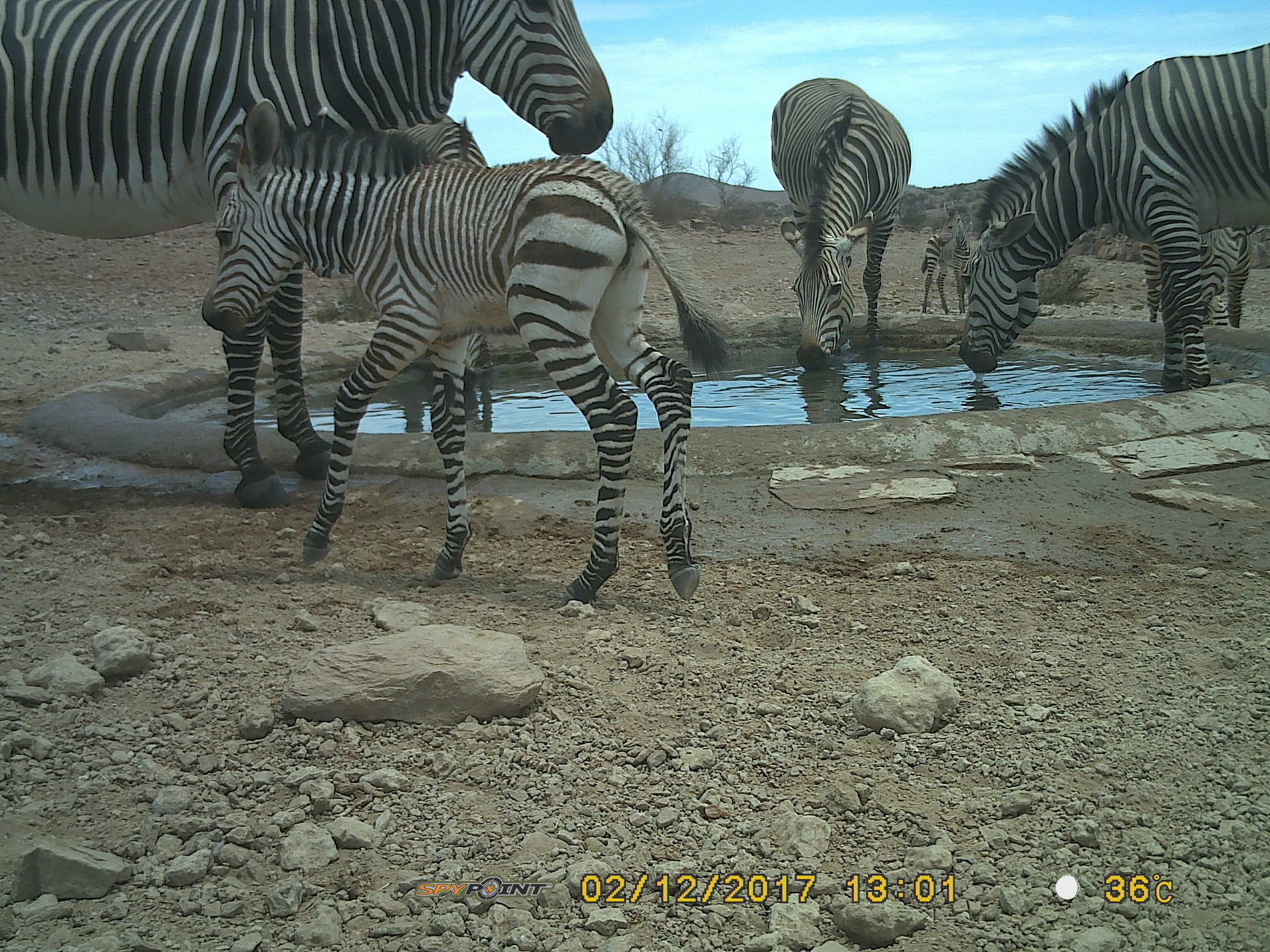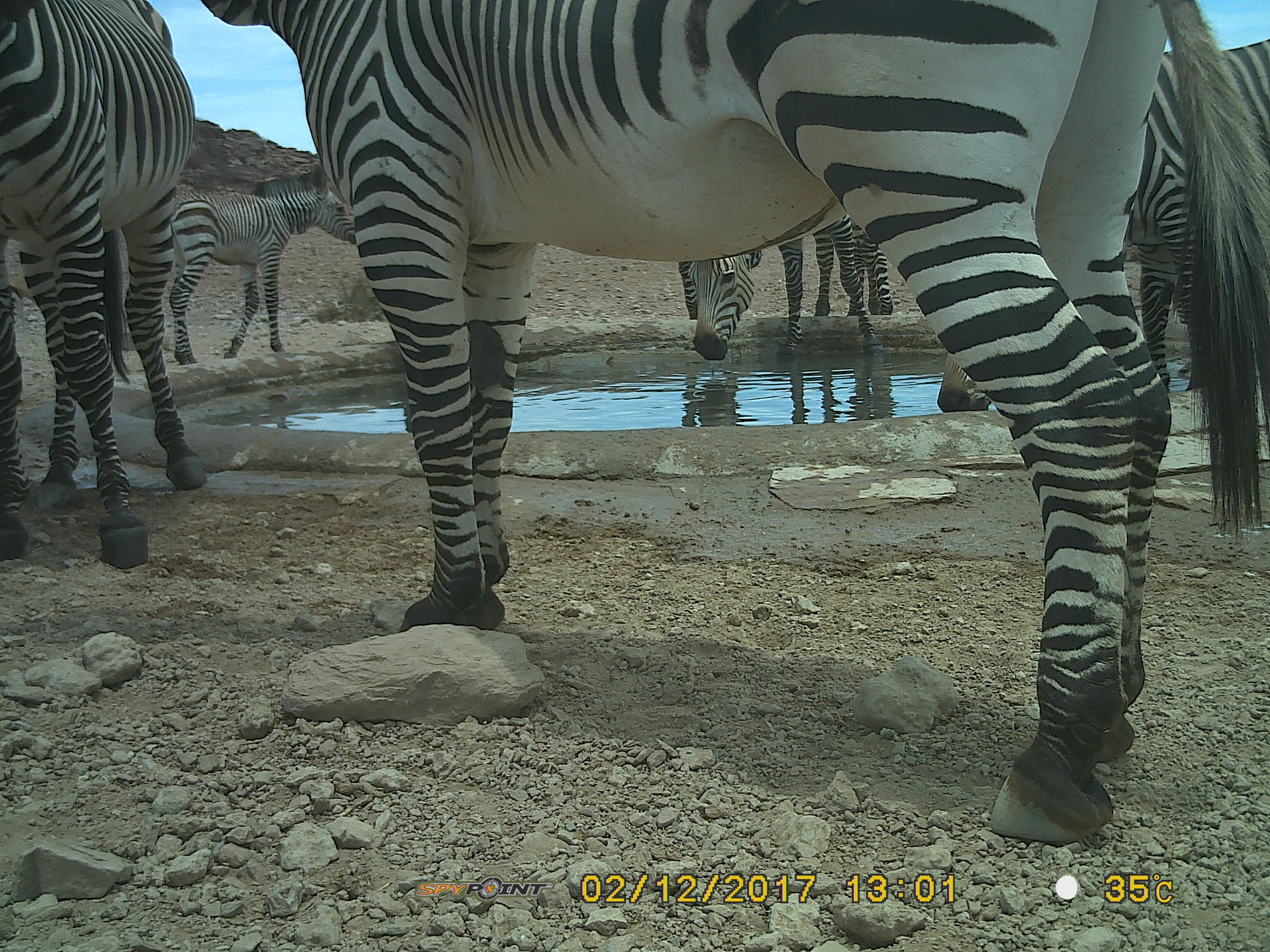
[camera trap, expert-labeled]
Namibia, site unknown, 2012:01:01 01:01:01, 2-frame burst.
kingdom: Animalia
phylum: Chordata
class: Mammalia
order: Perissodactyla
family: Equidae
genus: Equus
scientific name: Equus zebra hartmannae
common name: hartmann's mountain zebra